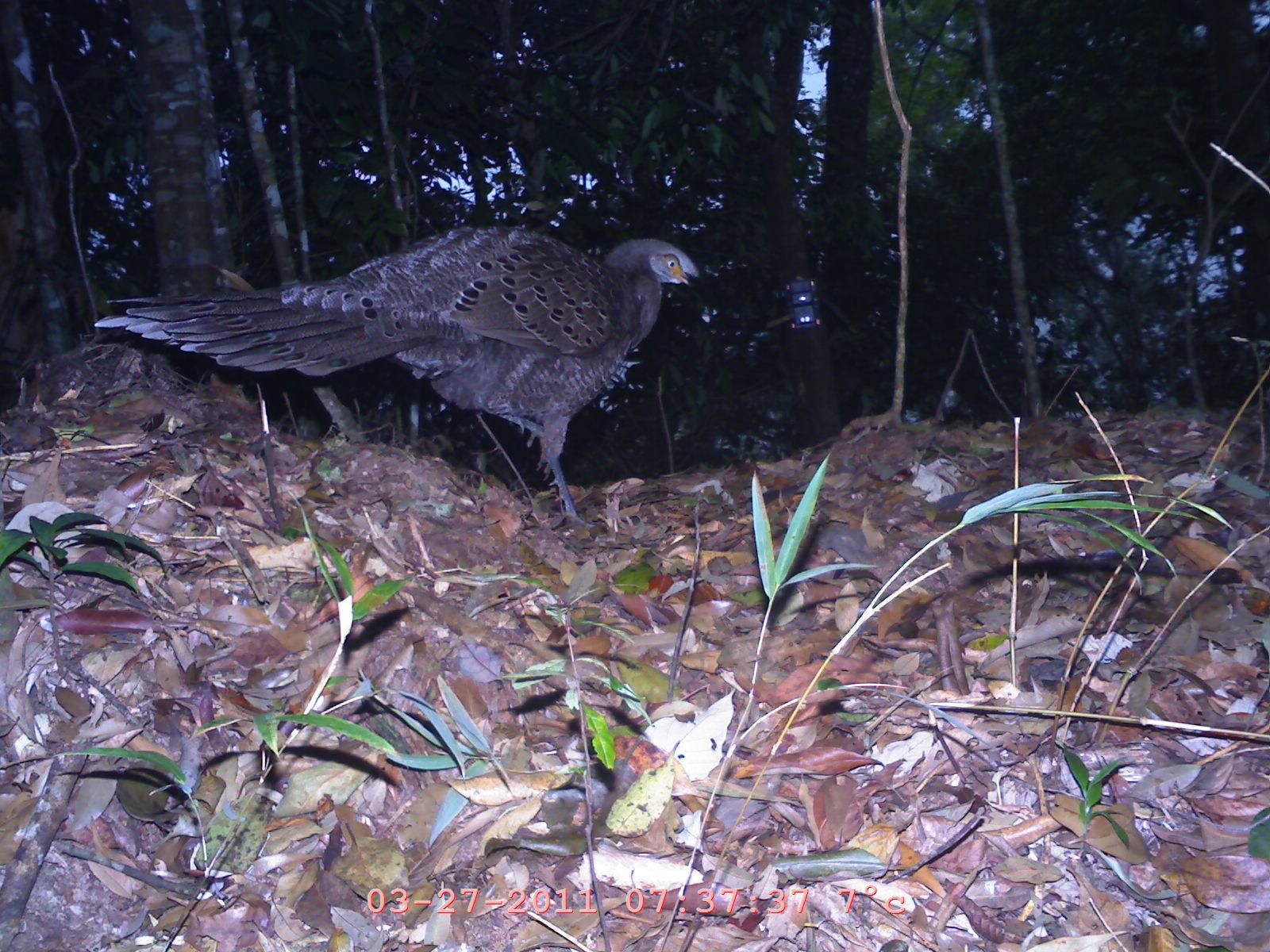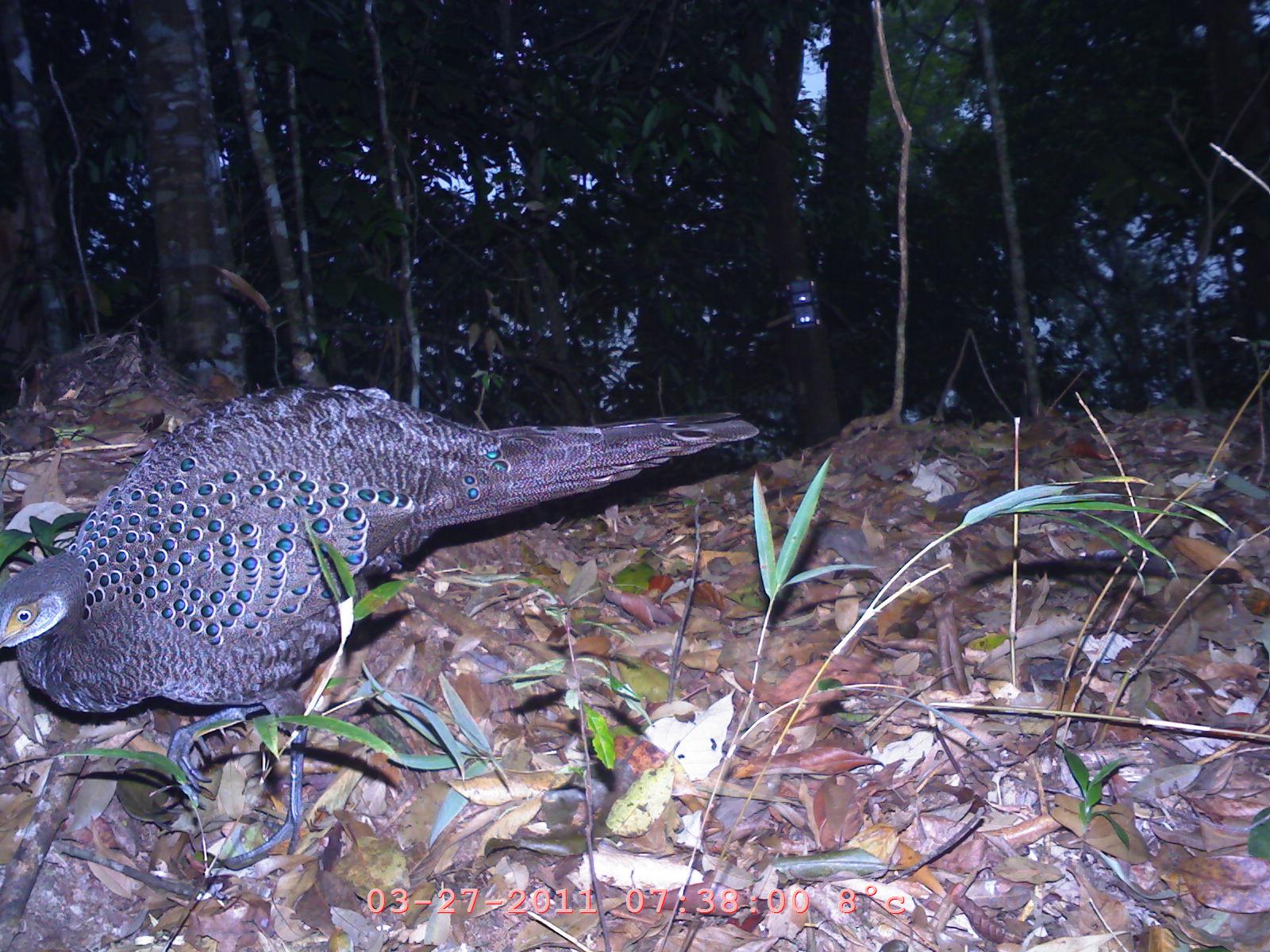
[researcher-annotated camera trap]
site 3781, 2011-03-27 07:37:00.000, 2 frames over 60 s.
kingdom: Animalia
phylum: Chordata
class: Aves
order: Galliformes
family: Phasianidae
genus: Polyplectron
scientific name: Polyplectron bicalcaratum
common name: grey peacock-pheasant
Polyplectron bicalcaratum (grey peacock-pheasant), count 1, age adult, sex male.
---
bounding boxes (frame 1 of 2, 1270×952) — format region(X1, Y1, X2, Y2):
polyplectron bicalcaratum: region(92, 221, 710, 533)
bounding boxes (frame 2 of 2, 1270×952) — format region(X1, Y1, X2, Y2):
polyplectron bicalcaratum: region(0, 380, 760, 868)